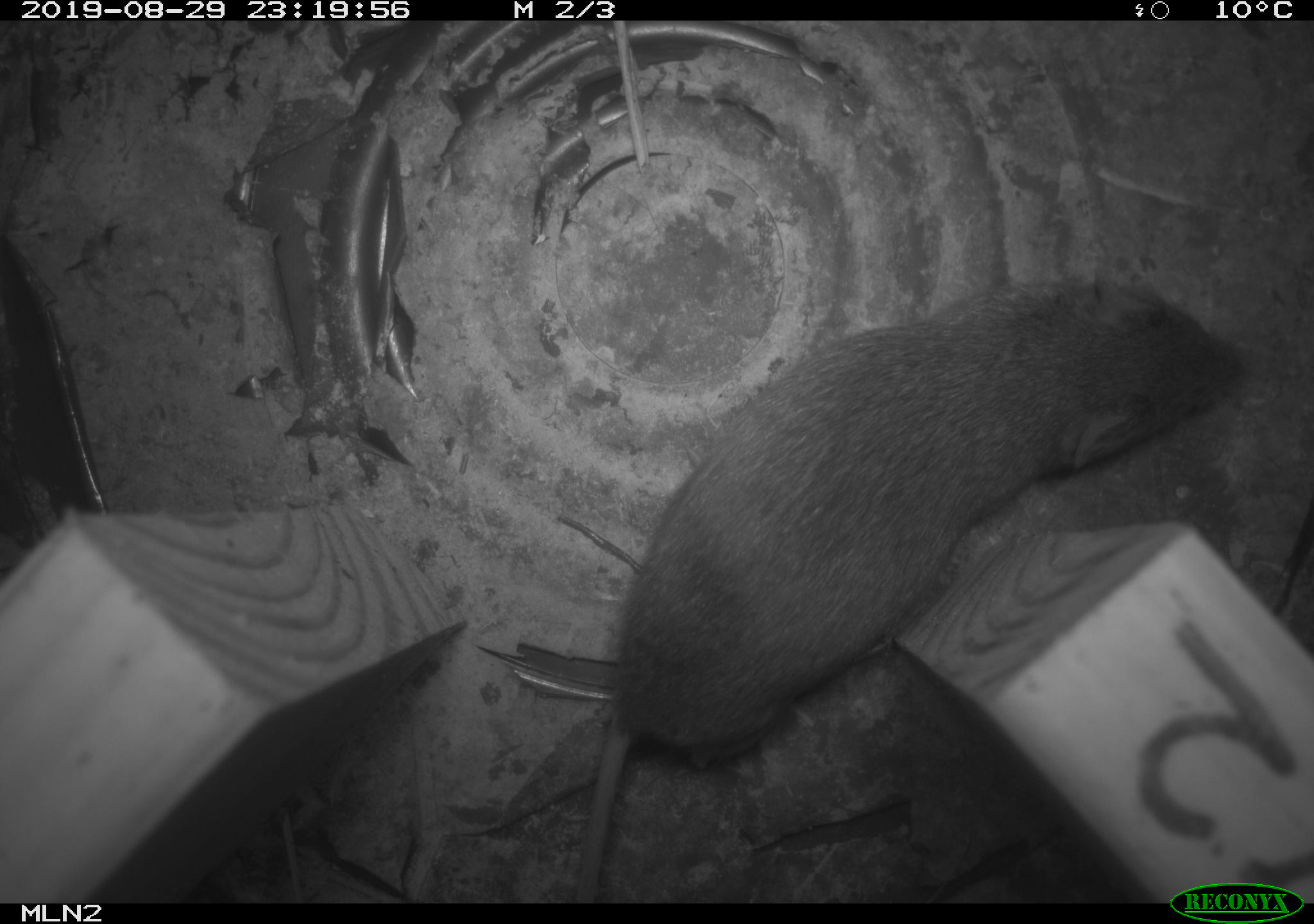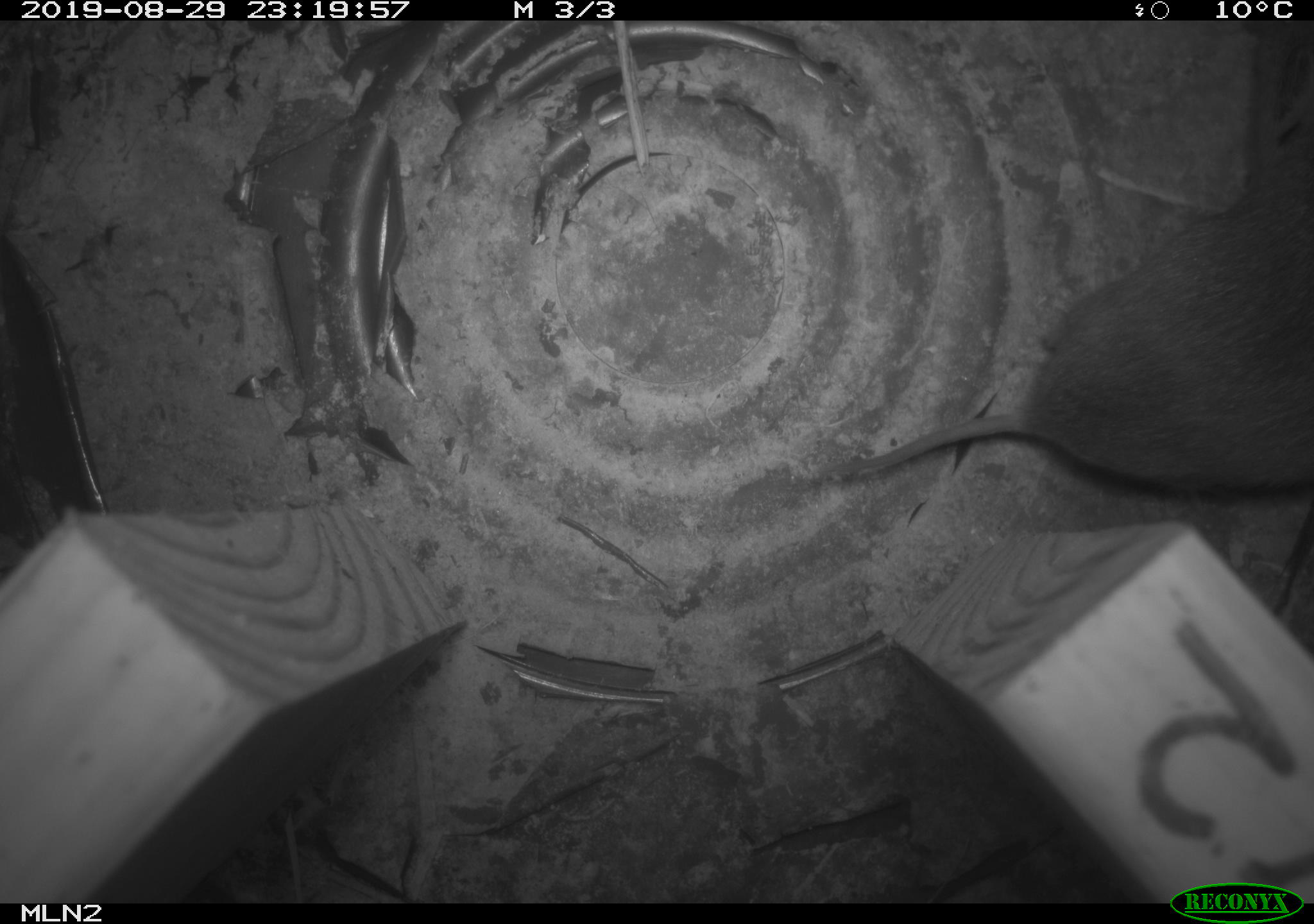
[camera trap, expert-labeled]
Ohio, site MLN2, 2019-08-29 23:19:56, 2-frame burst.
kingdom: Animalia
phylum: Chordata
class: Mammalia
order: Rodentia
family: Cricetidae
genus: Microtus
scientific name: Microtus pennsylvanicus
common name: meadow vole